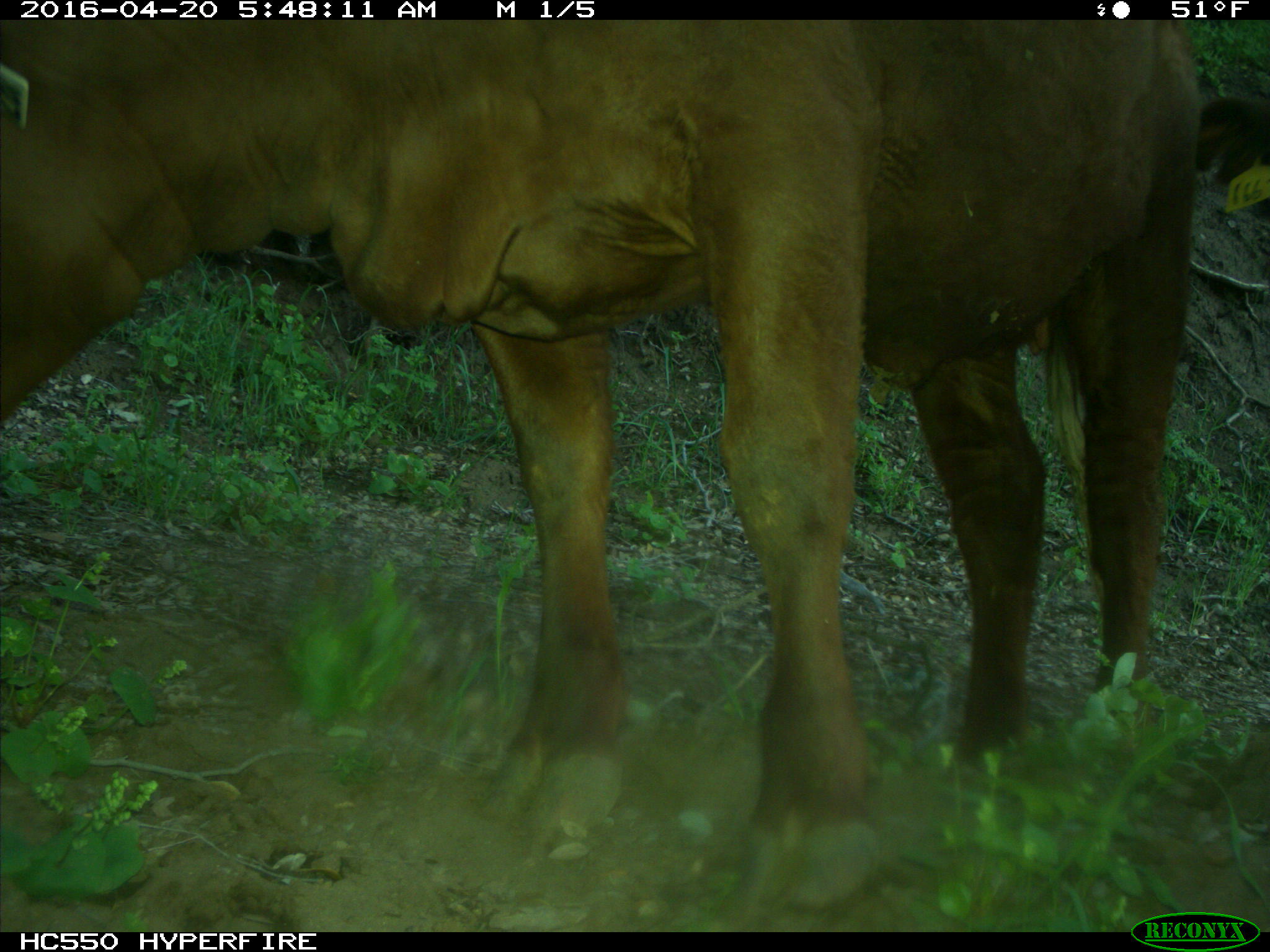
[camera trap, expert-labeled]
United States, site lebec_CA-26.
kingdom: Animalia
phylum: Chordata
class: Mammalia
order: Artiodactyla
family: Bovidae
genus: Bos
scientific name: Bos taurus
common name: domestic cow